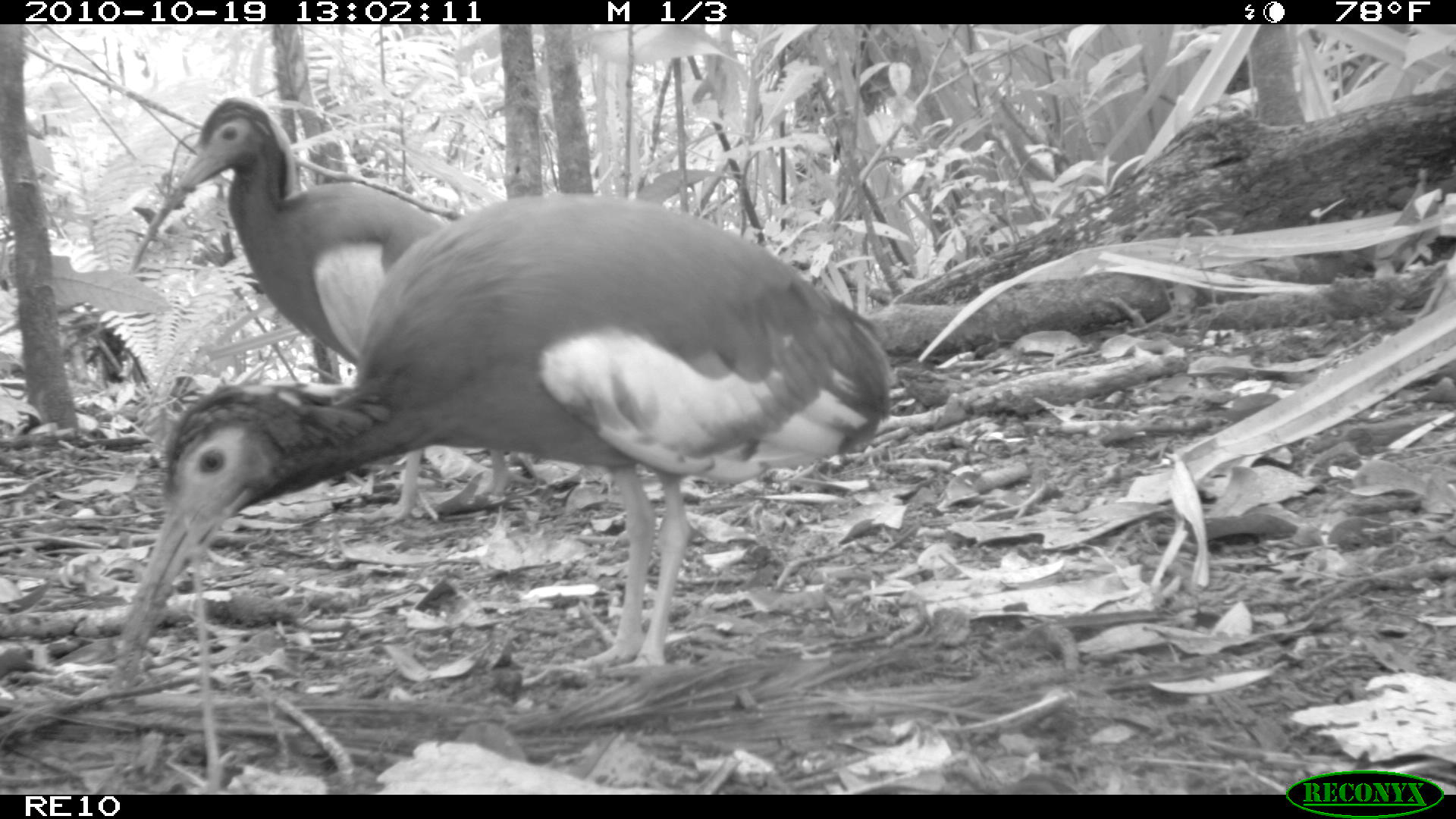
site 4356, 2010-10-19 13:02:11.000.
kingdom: Animalia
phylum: Chordata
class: Aves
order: Pelecaniformes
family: Threskiornithidae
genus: Lophotibis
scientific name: Lophotibis cristata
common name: madagascan ibis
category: lophotibis cristataa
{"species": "lophotibis cristataa (madagascan ibis) (Lophotibis cristata)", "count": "1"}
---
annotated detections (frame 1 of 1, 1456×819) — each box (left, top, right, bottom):
lophotibis cristataa: (104, 192, 894, 686); (129, 95, 535, 527)